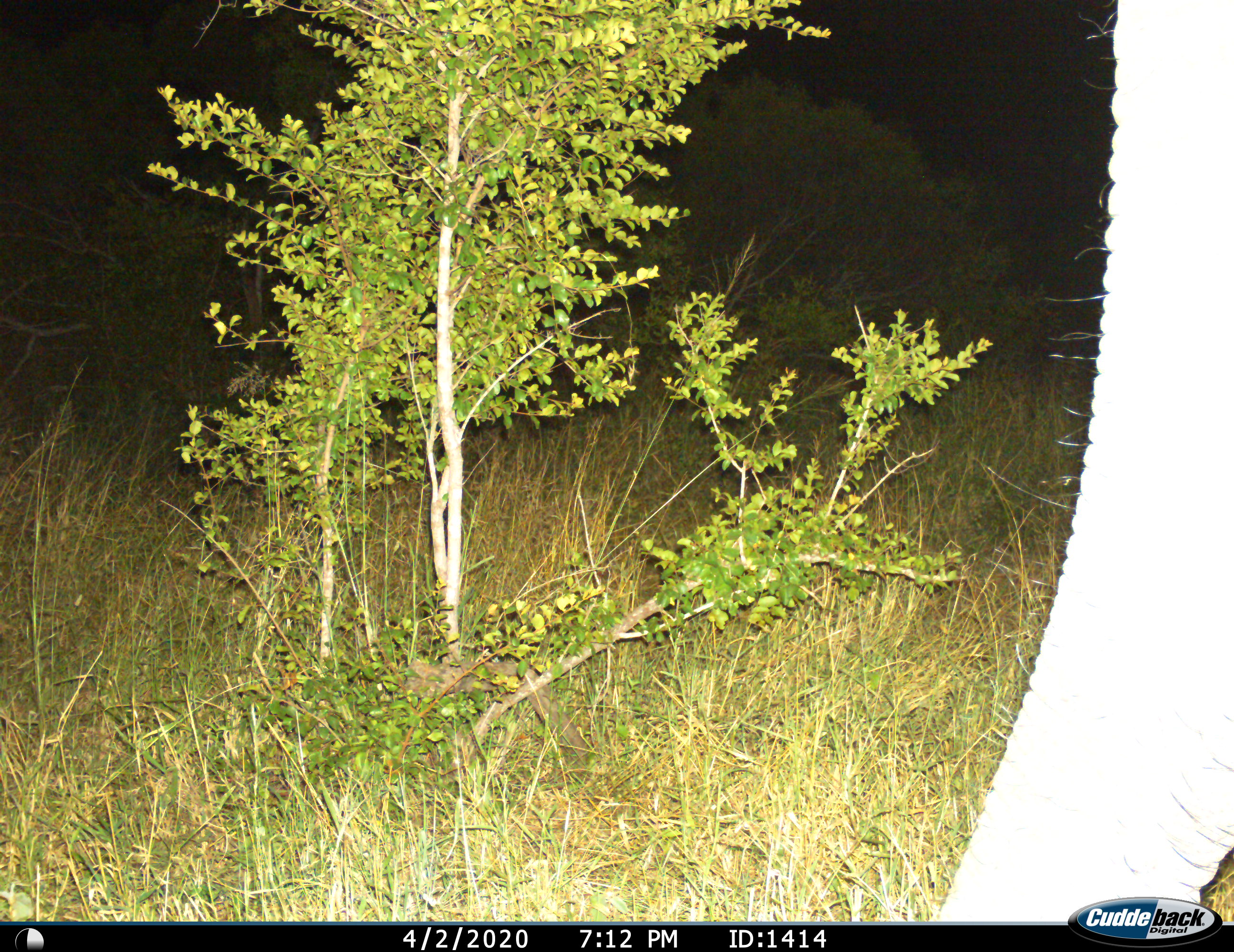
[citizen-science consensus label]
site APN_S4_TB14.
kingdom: Animalia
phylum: Chordata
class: Mammalia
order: Proboscidea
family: Elephantidae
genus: Loxodonta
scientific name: Loxodonta africana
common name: african bush elephant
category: elephant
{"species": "elephant (african bush elephant) (Loxodonta africana)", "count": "1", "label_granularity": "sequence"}